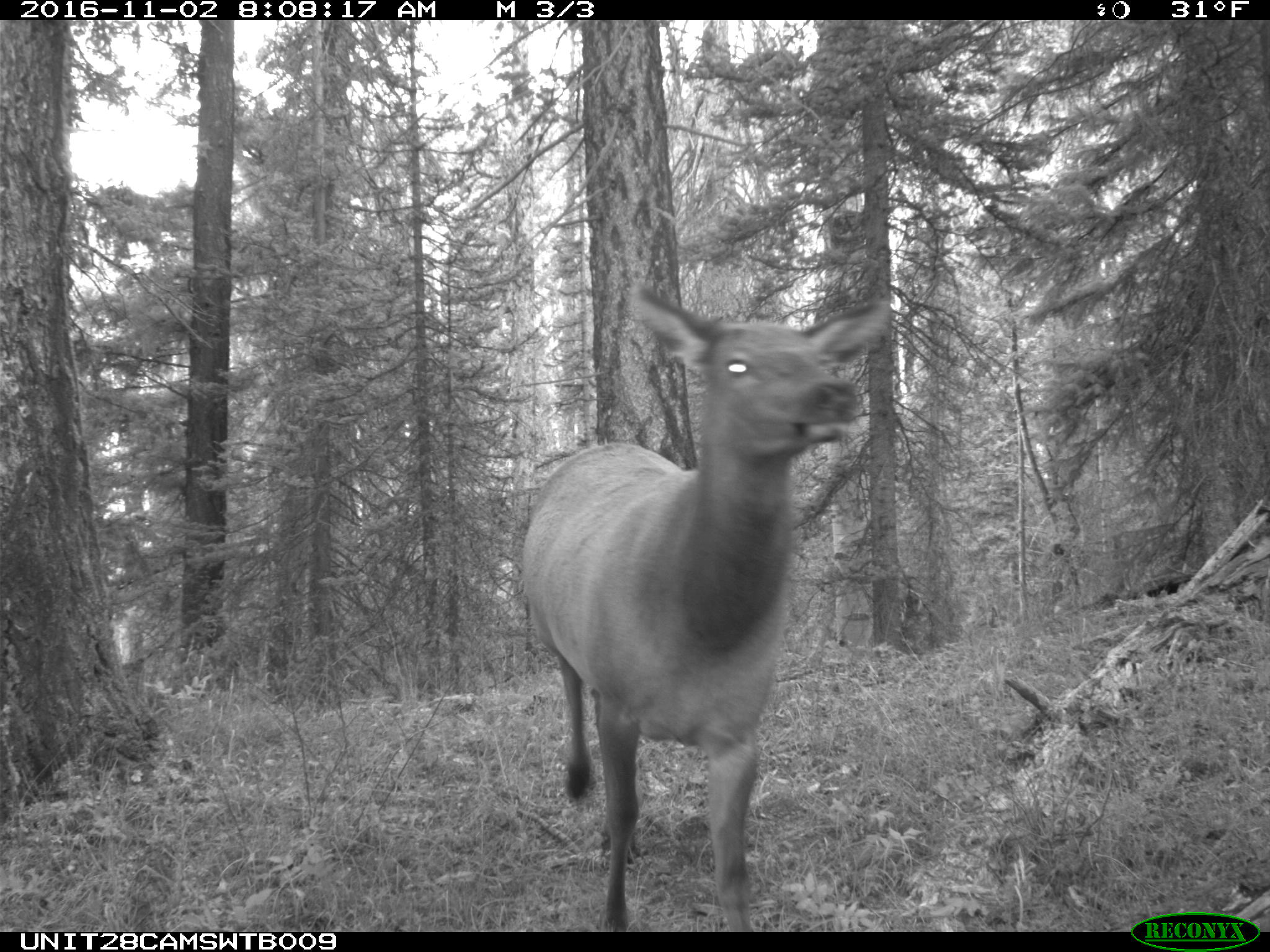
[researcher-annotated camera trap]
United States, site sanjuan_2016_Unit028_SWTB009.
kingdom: Animalia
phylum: Chordata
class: Mammalia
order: Artiodactyla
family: Cervidae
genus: Cervus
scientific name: Cervus elaphus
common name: red deer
Cervus elaphus (red deer).